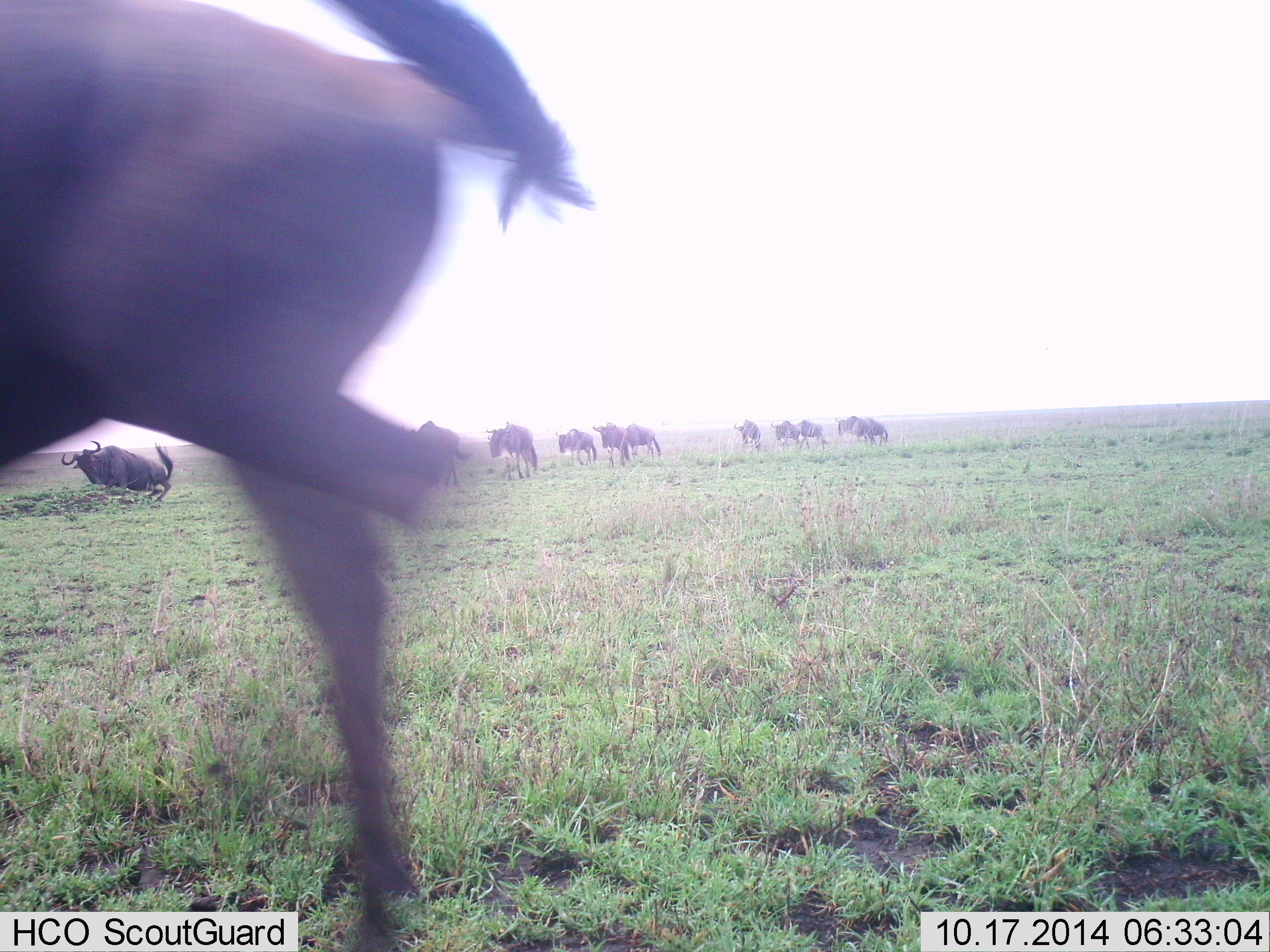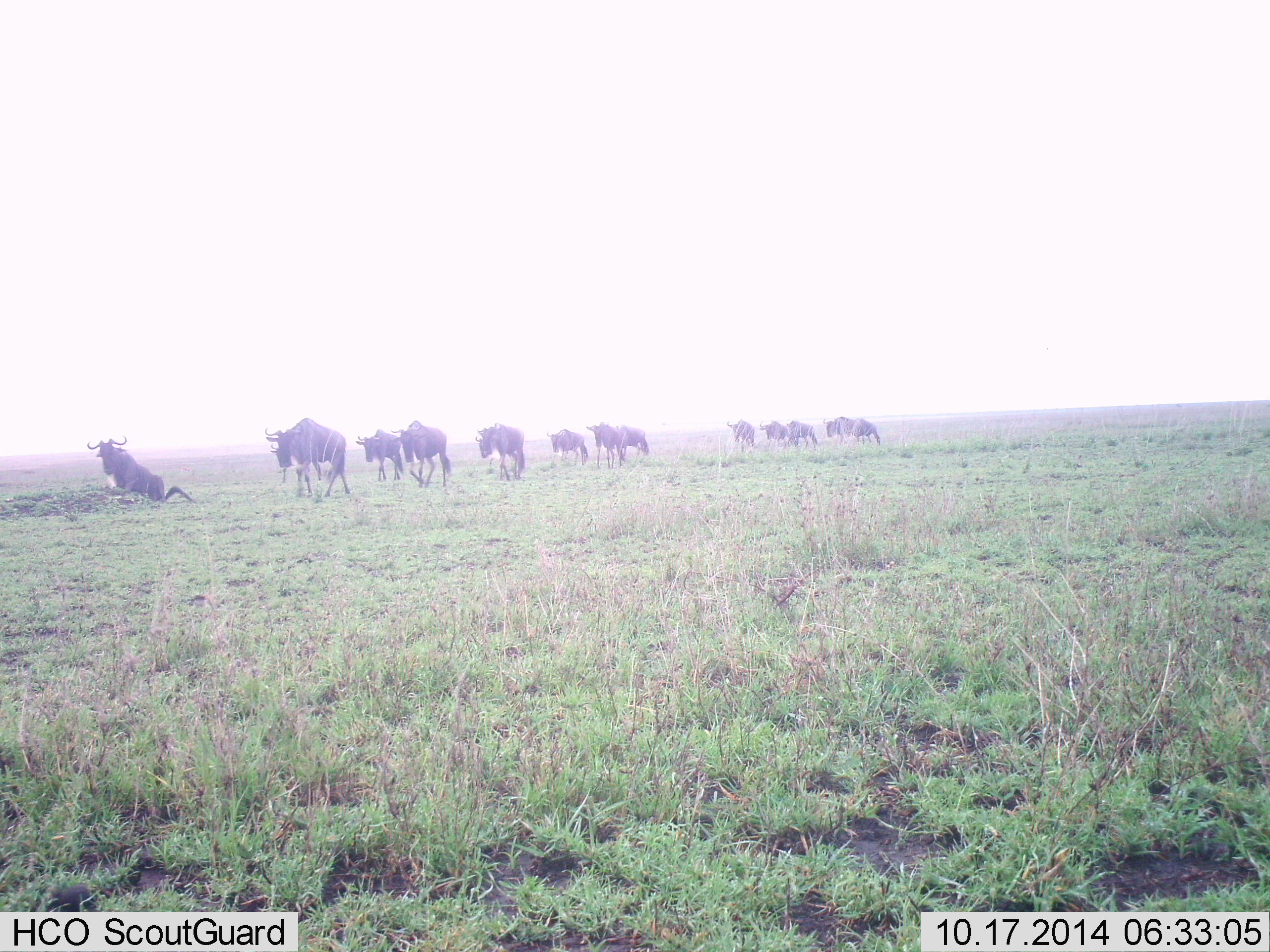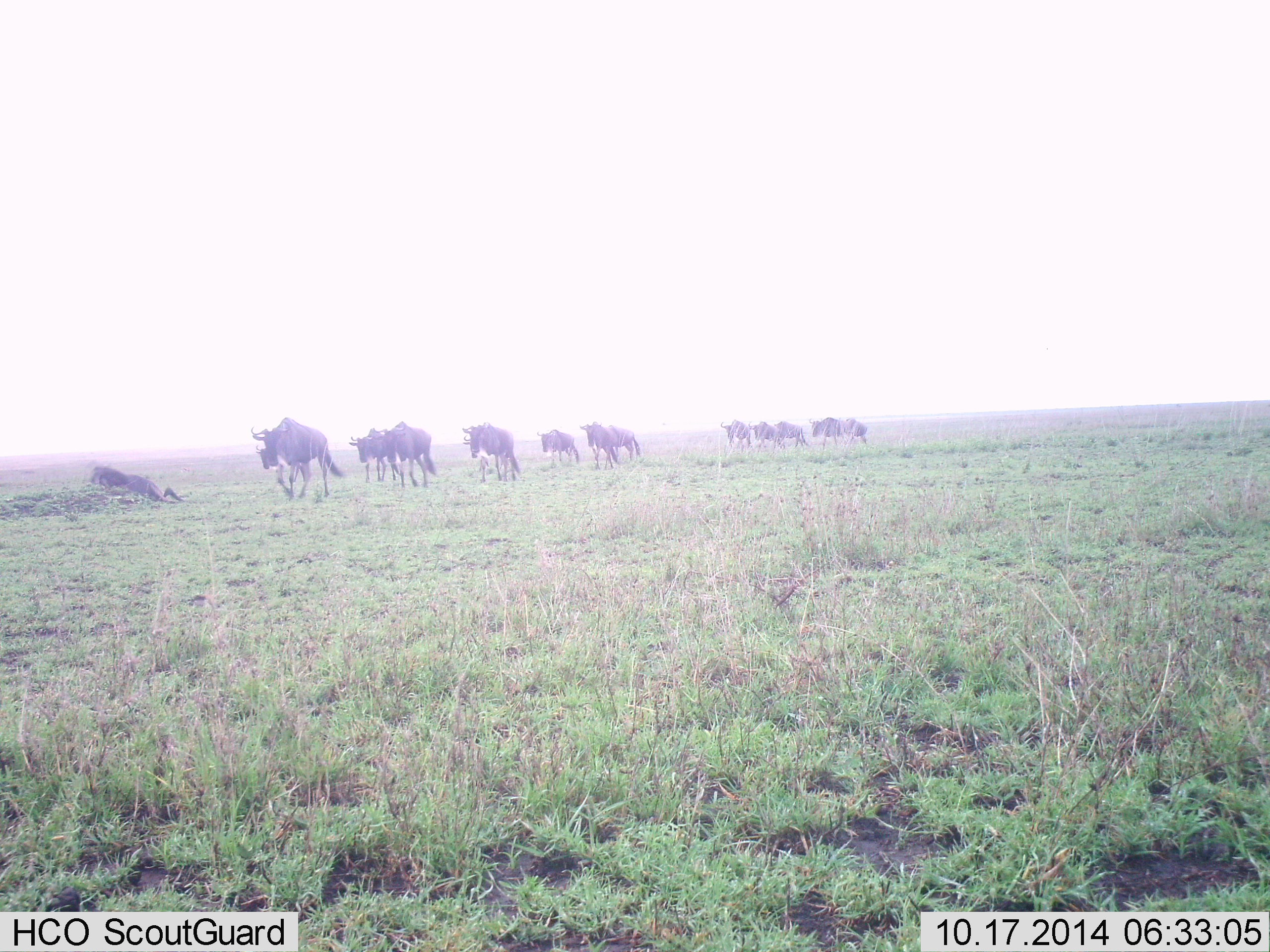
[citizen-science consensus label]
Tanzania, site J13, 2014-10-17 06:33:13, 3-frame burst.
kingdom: Animalia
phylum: Chordata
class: Mammalia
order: Artiodactyla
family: Bovidae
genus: Connochaetes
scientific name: Connochaetes taurinus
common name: blue wildebeest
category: wildebeest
Wildebeest (blue wildebeest) (Connochaetes taurinus), count 11-50. Behavior (volunteer vote fractions): standing 20%, resting 10%, moving 80%, interacting 0%. Young present (vote fraction): 0%. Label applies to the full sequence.